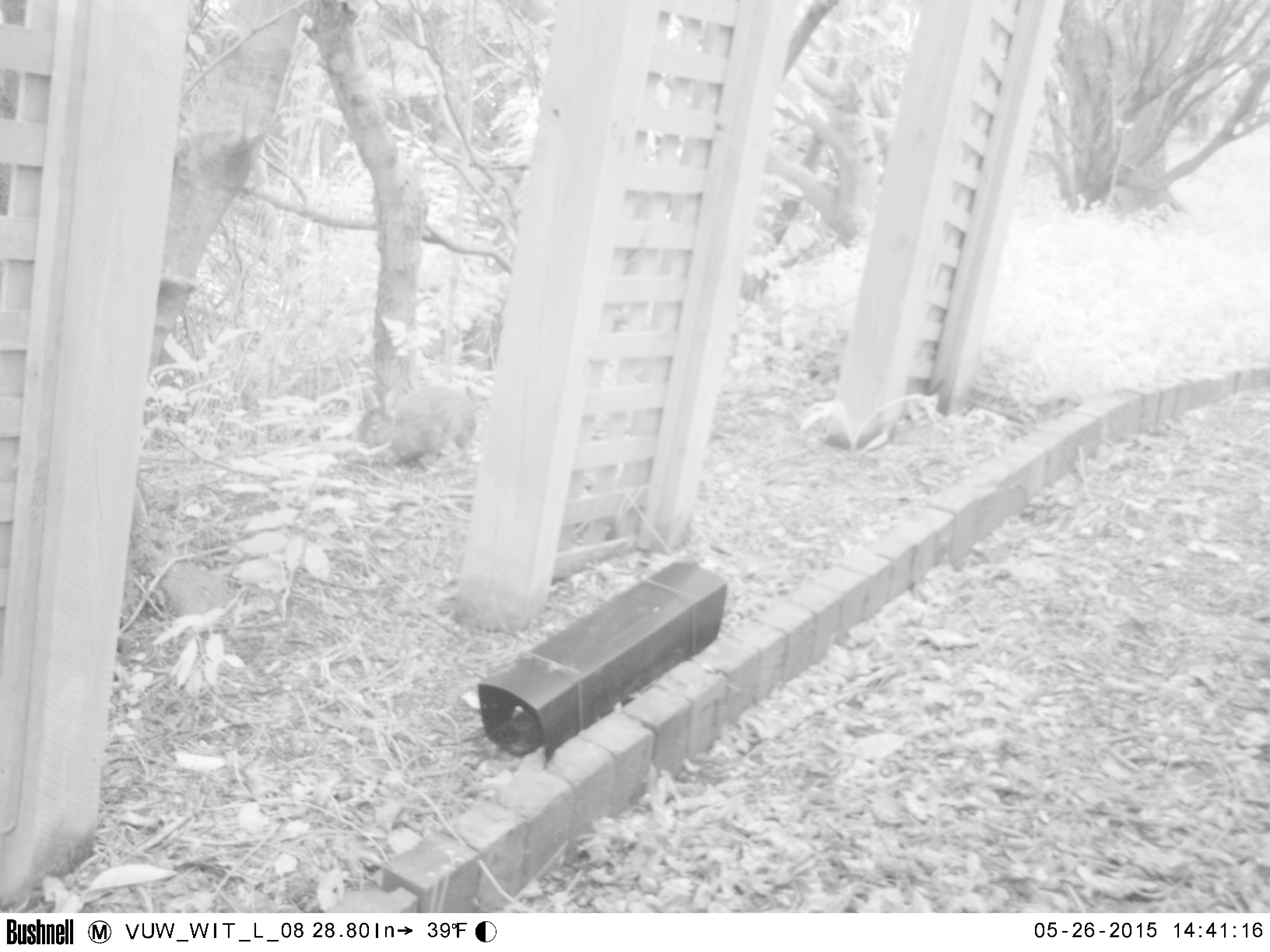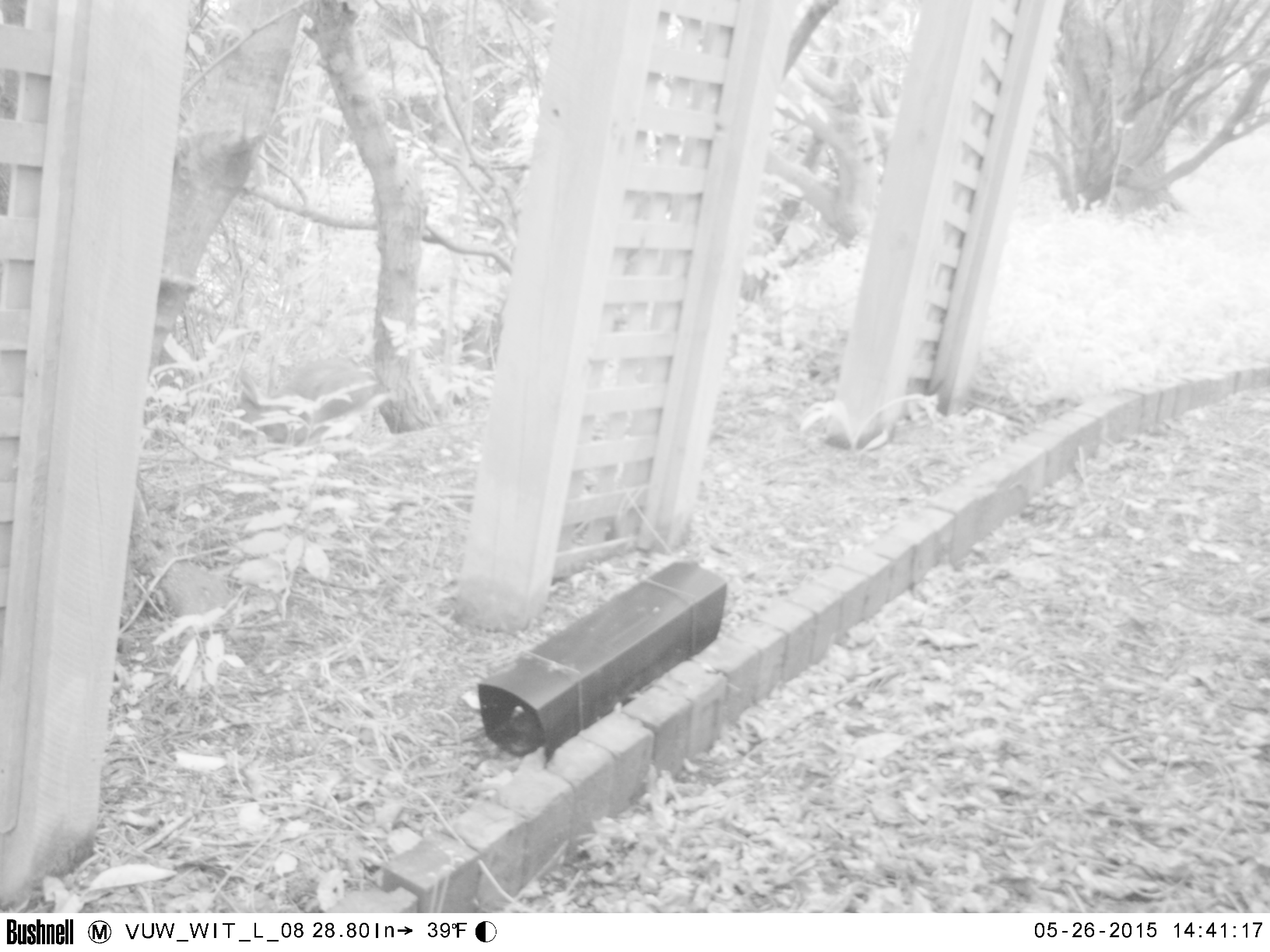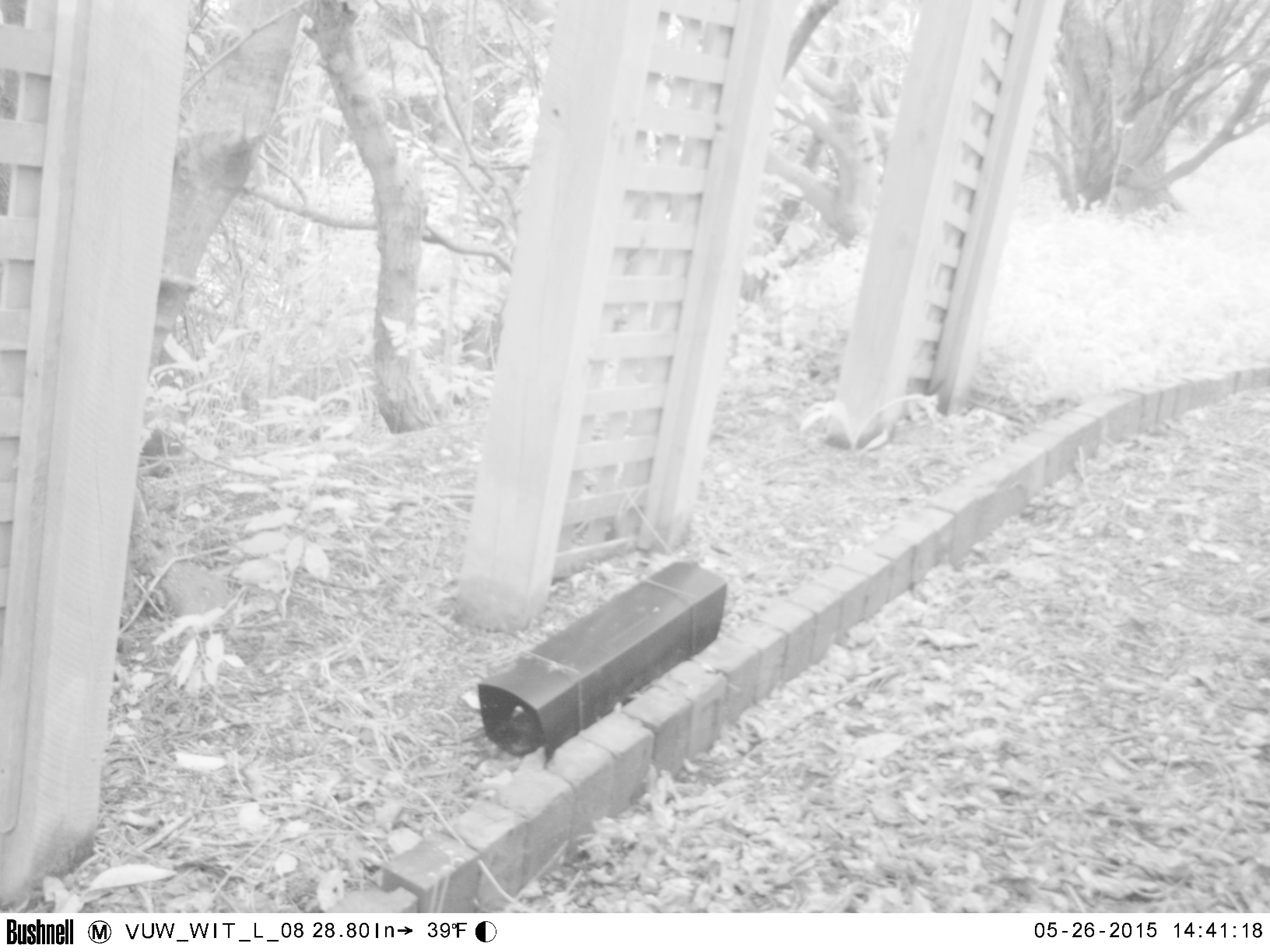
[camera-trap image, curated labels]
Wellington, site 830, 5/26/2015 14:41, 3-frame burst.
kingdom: Animalia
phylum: Chordata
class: Mammalia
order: Lagomorpha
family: Leporidae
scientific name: Leporidae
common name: rabbit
Rabbit (Leporidae).